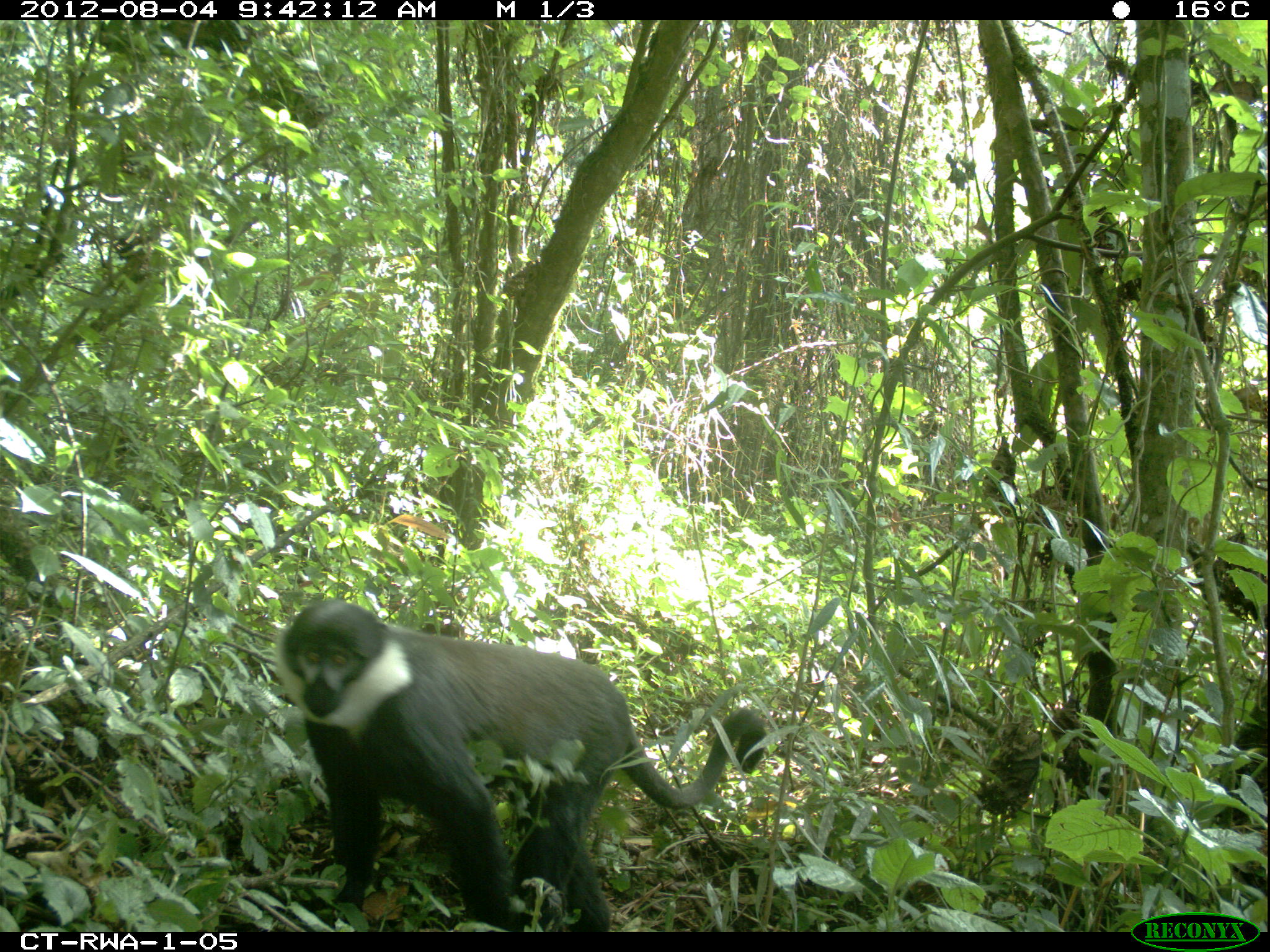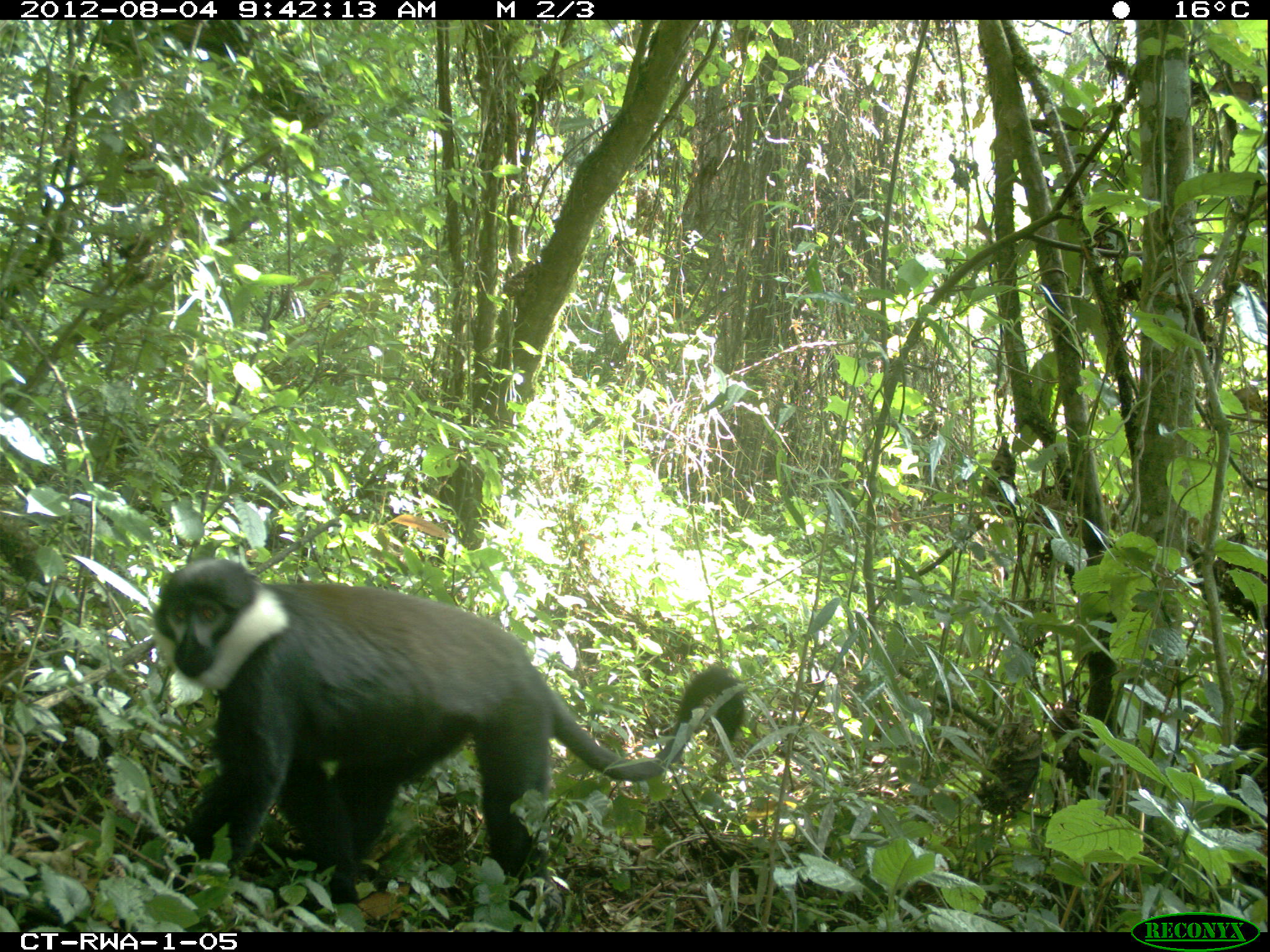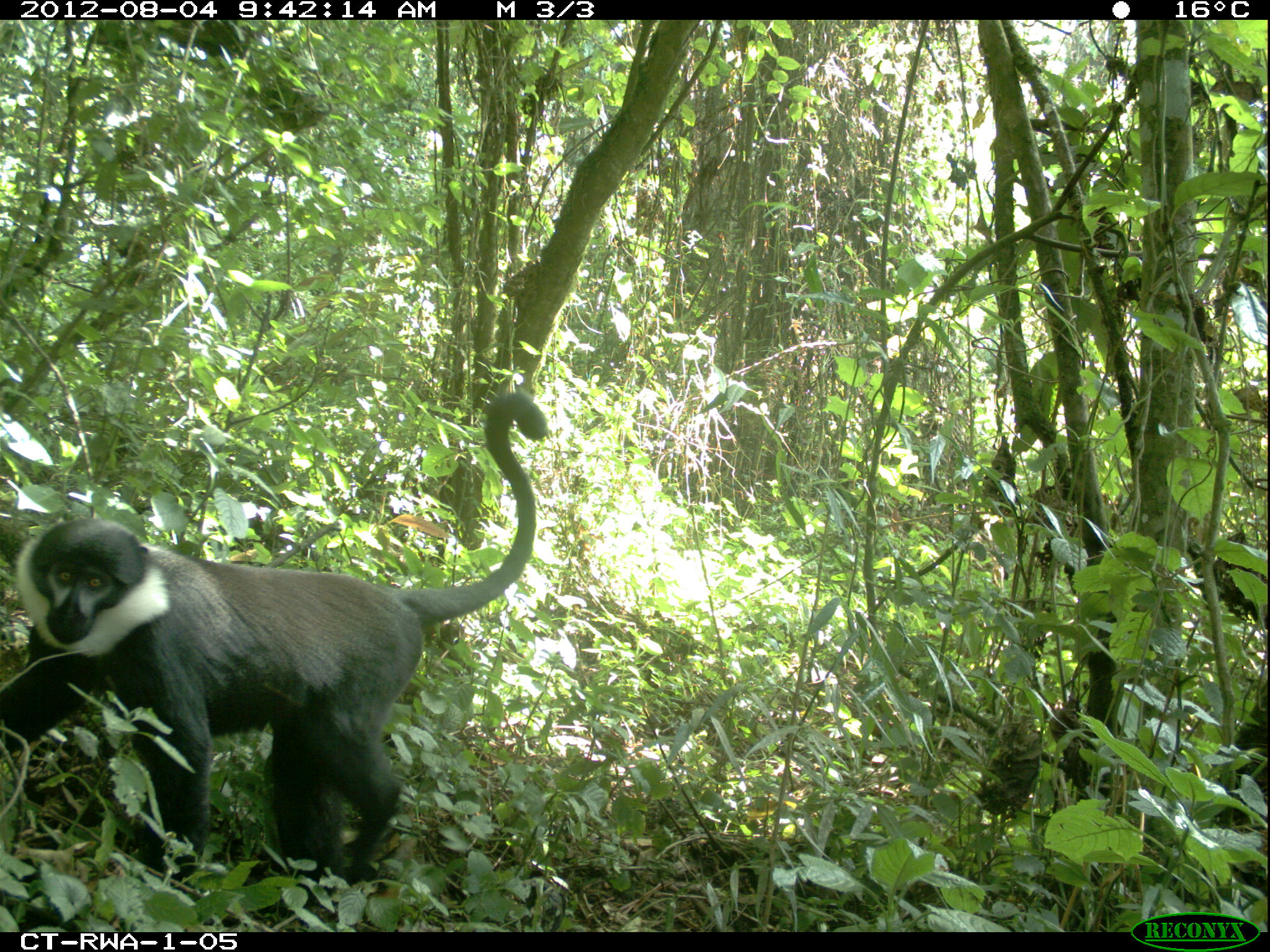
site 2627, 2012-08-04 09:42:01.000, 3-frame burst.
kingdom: Animalia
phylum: Chordata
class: Mammalia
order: Primates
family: Cercopithecidae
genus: Allochrocebus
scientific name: Allochrocebus lhoesti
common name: l'hoest's monkey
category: cercopithecus lhoesti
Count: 1.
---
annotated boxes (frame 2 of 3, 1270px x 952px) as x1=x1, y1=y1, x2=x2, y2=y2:
cercopithecus lhoesti: x1=149, y1=557, x2=742, y2=903